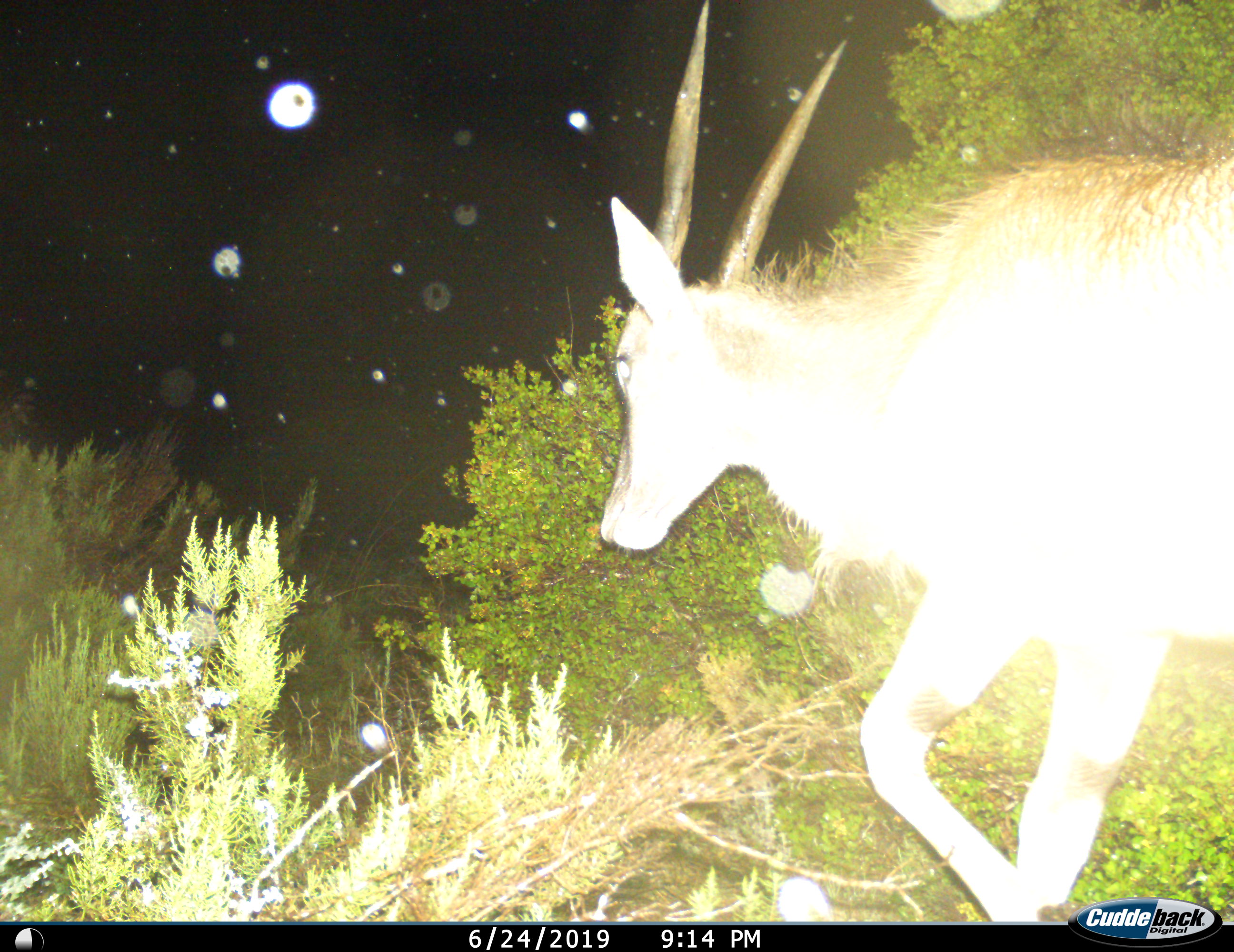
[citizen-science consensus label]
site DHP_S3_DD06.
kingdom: Animalia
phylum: Chordata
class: Mammalia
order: Artiodactyla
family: Bovidae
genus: Tragelaphus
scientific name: Tragelaphus oryx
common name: eland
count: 1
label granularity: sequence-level